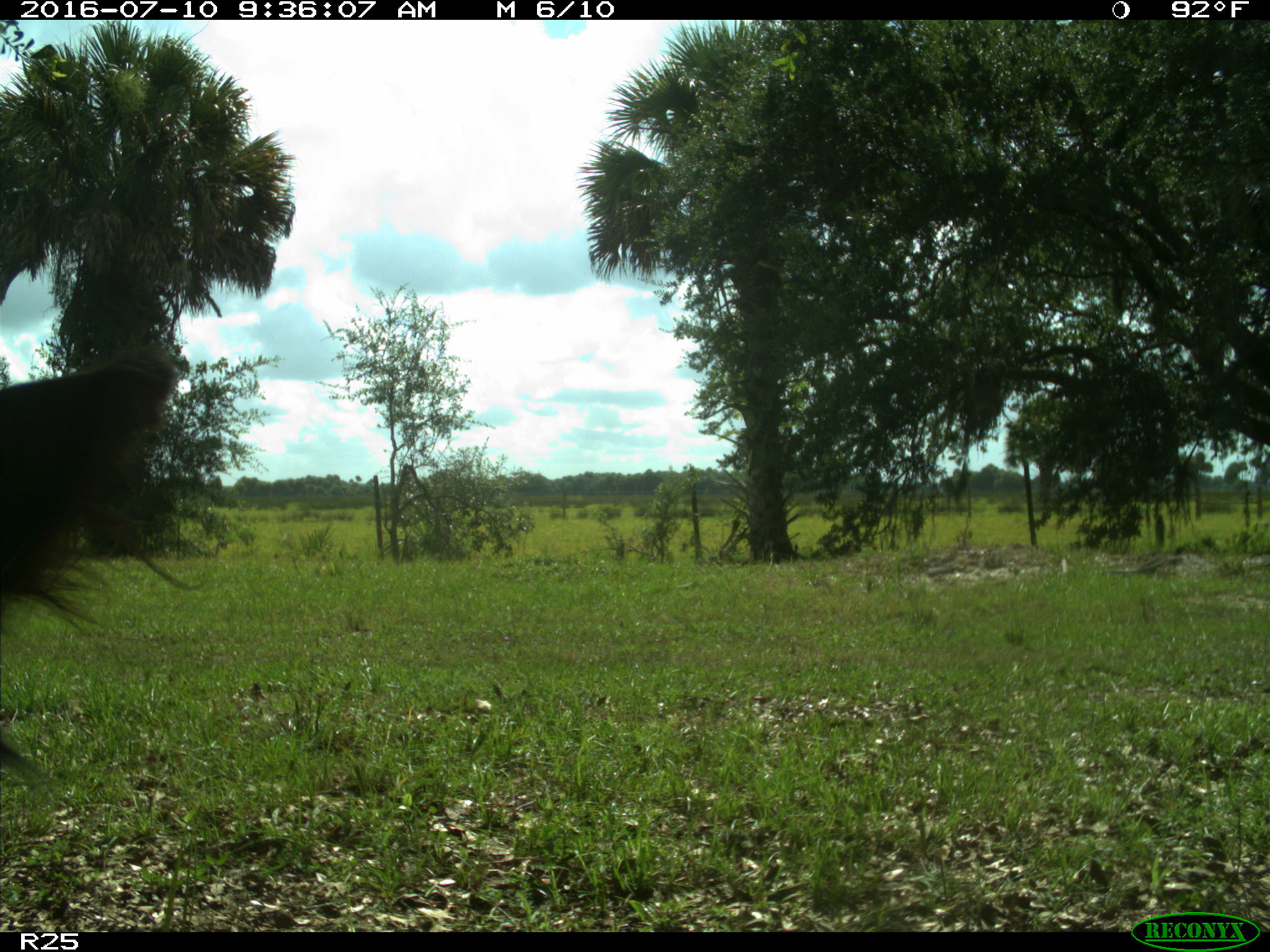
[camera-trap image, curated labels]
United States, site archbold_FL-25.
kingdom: Animalia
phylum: Chordata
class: Mammalia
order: Artiodactyla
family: Bovidae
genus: Bos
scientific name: Bos taurus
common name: domestic cow